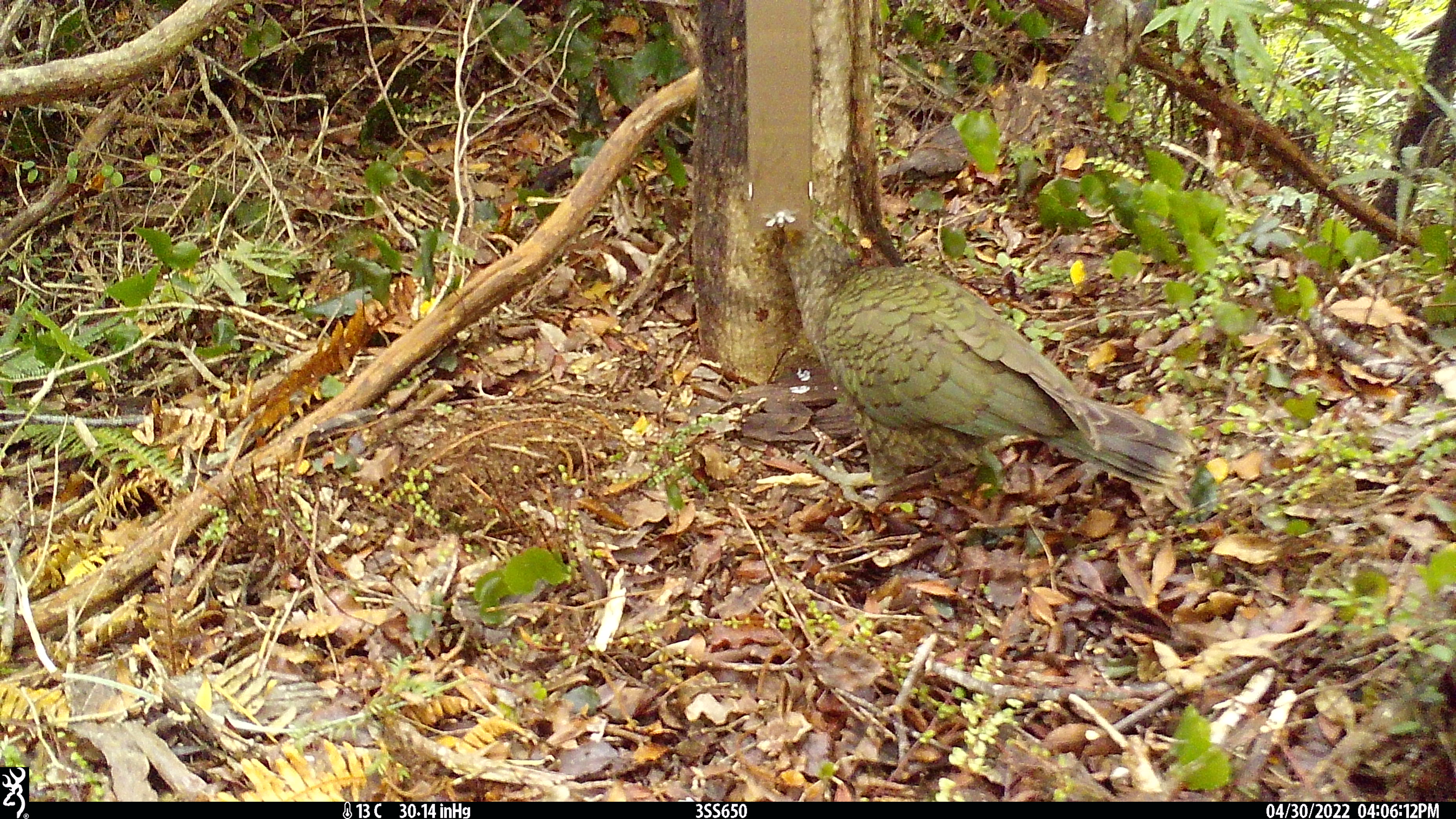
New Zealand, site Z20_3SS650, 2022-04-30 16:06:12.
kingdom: Animalia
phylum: Chordata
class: Aves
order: Psittaciformes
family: Strigopidae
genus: Nestor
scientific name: Nestor notabilis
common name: kea